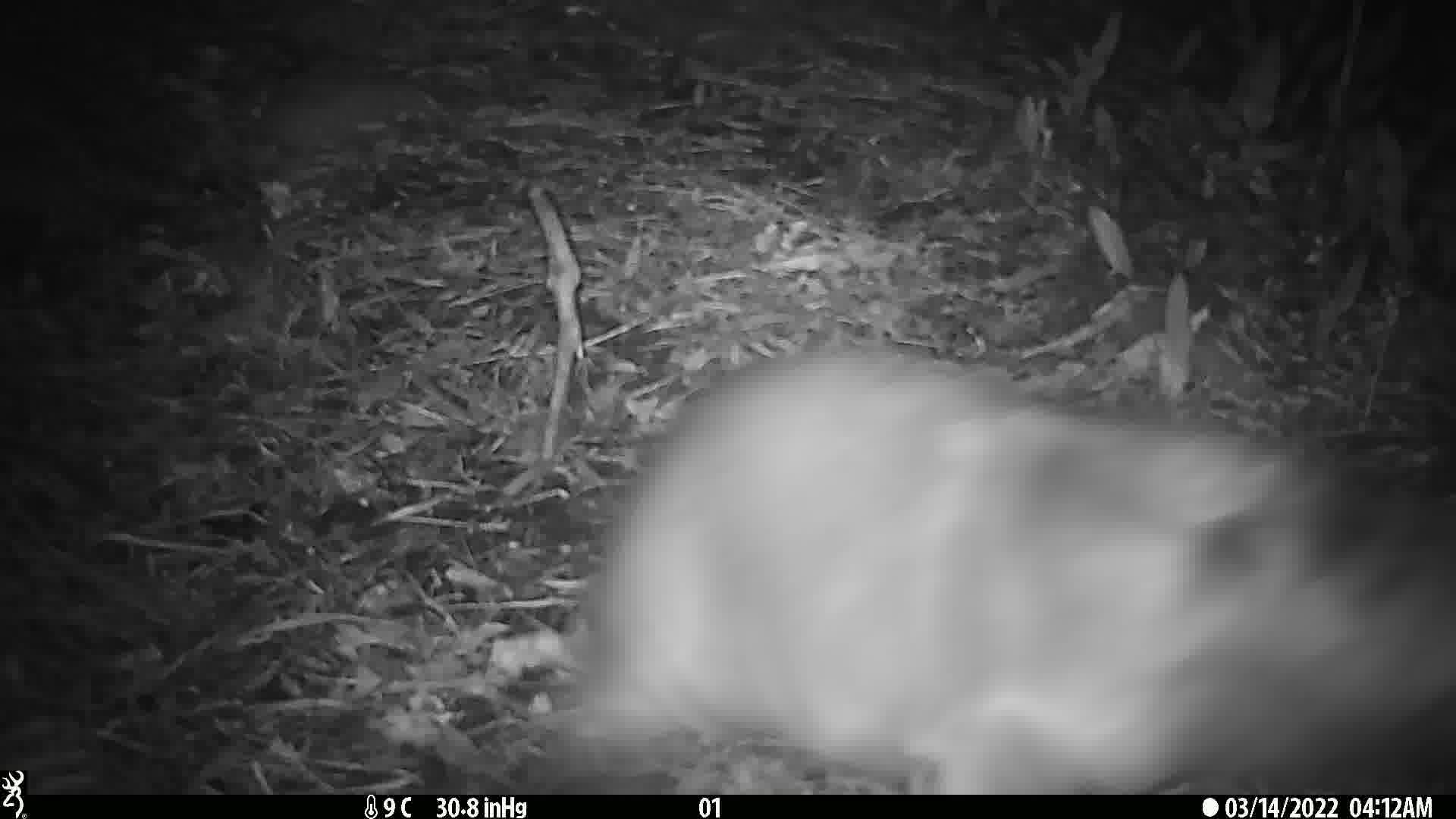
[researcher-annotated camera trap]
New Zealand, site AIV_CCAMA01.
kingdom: Animalia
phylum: Chordata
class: Mammalia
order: Carnivora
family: Otariidae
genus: Phocarctos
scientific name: Phocarctos hookeri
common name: new zealand sea lion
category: sealion